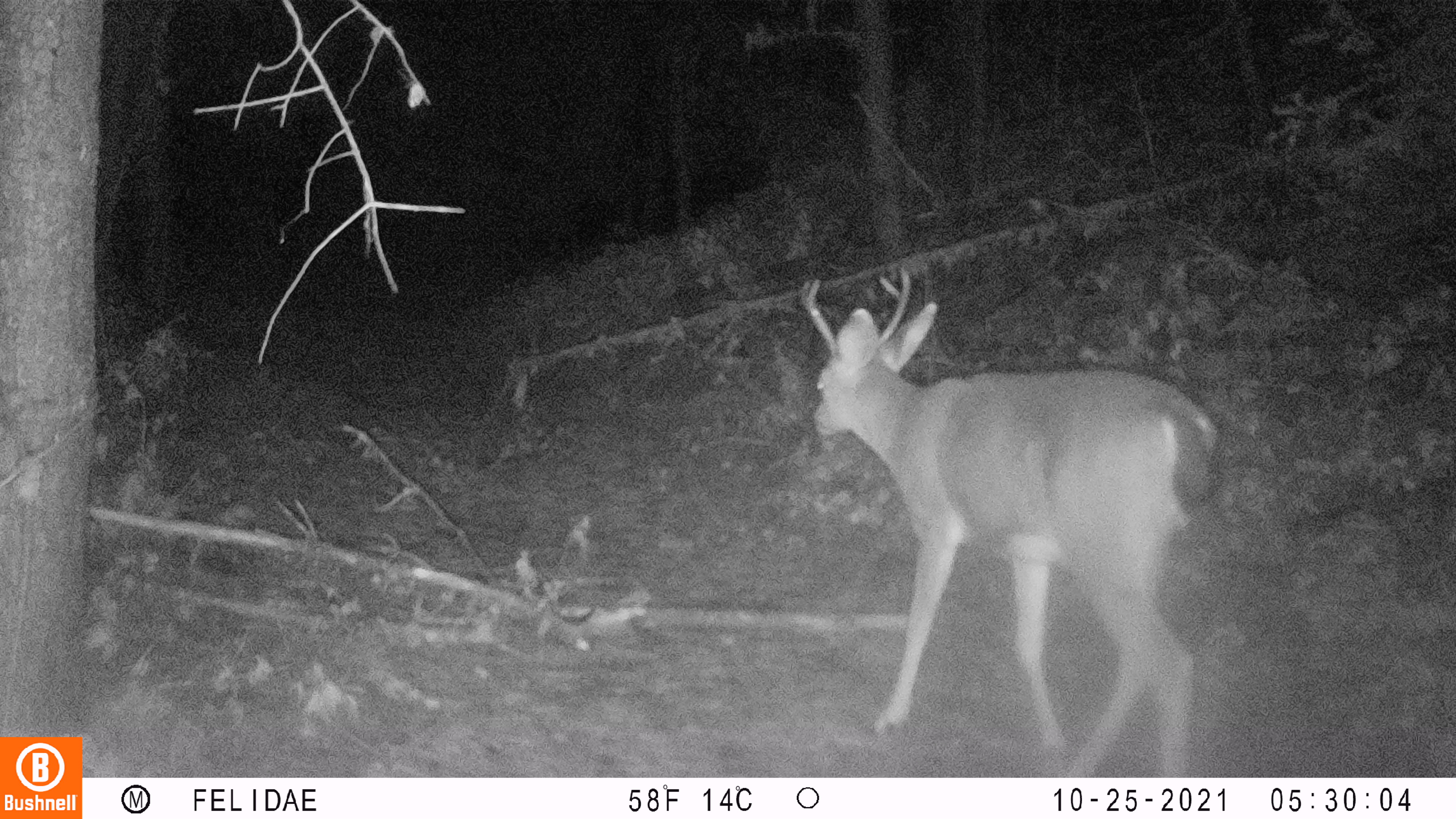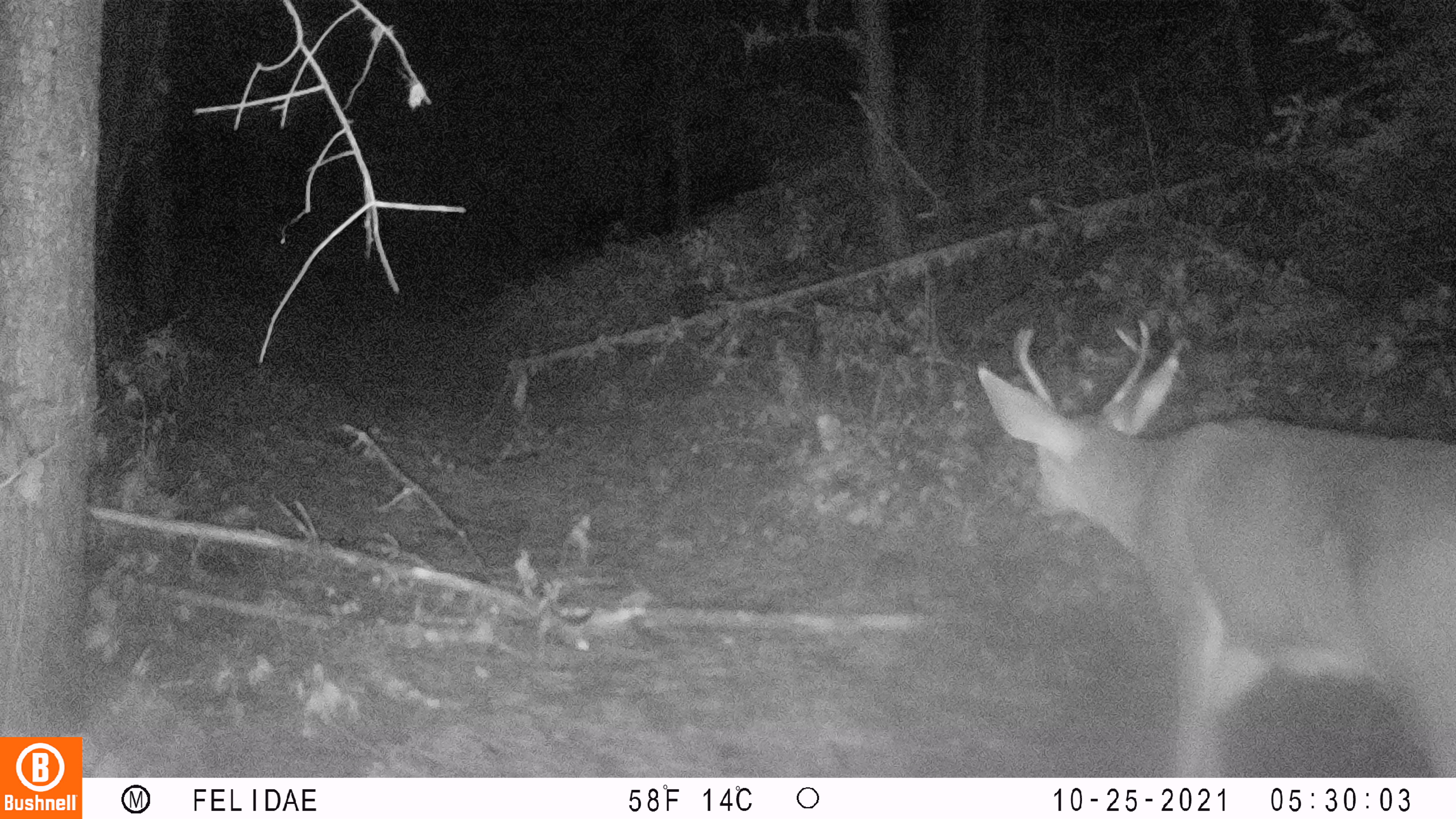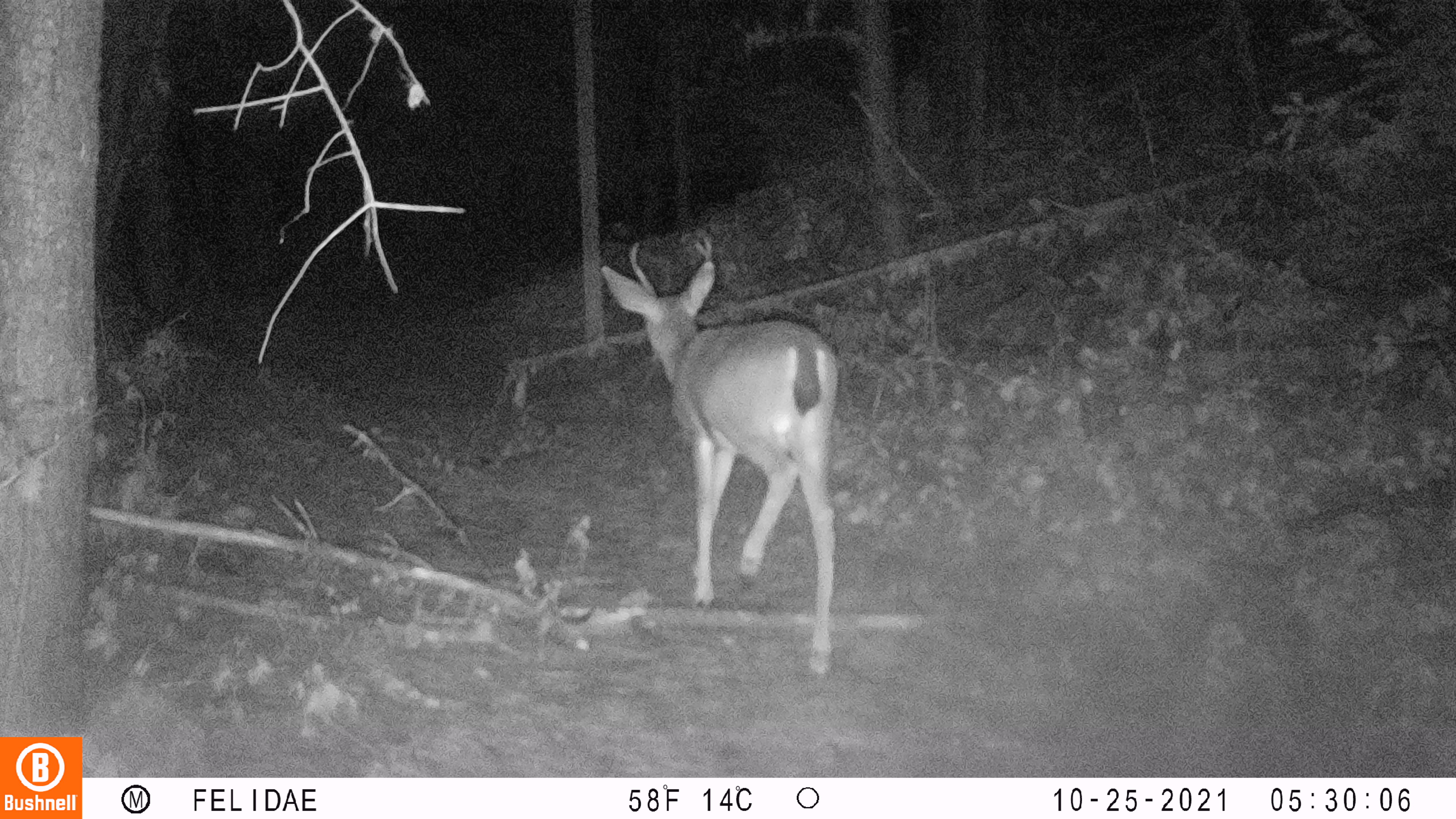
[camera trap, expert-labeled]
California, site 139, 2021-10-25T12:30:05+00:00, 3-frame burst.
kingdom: Animalia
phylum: Chordata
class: Mammalia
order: Artiodactyla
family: Cervidae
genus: Odocoileus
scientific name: Odocoileus hemionus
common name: mule deer